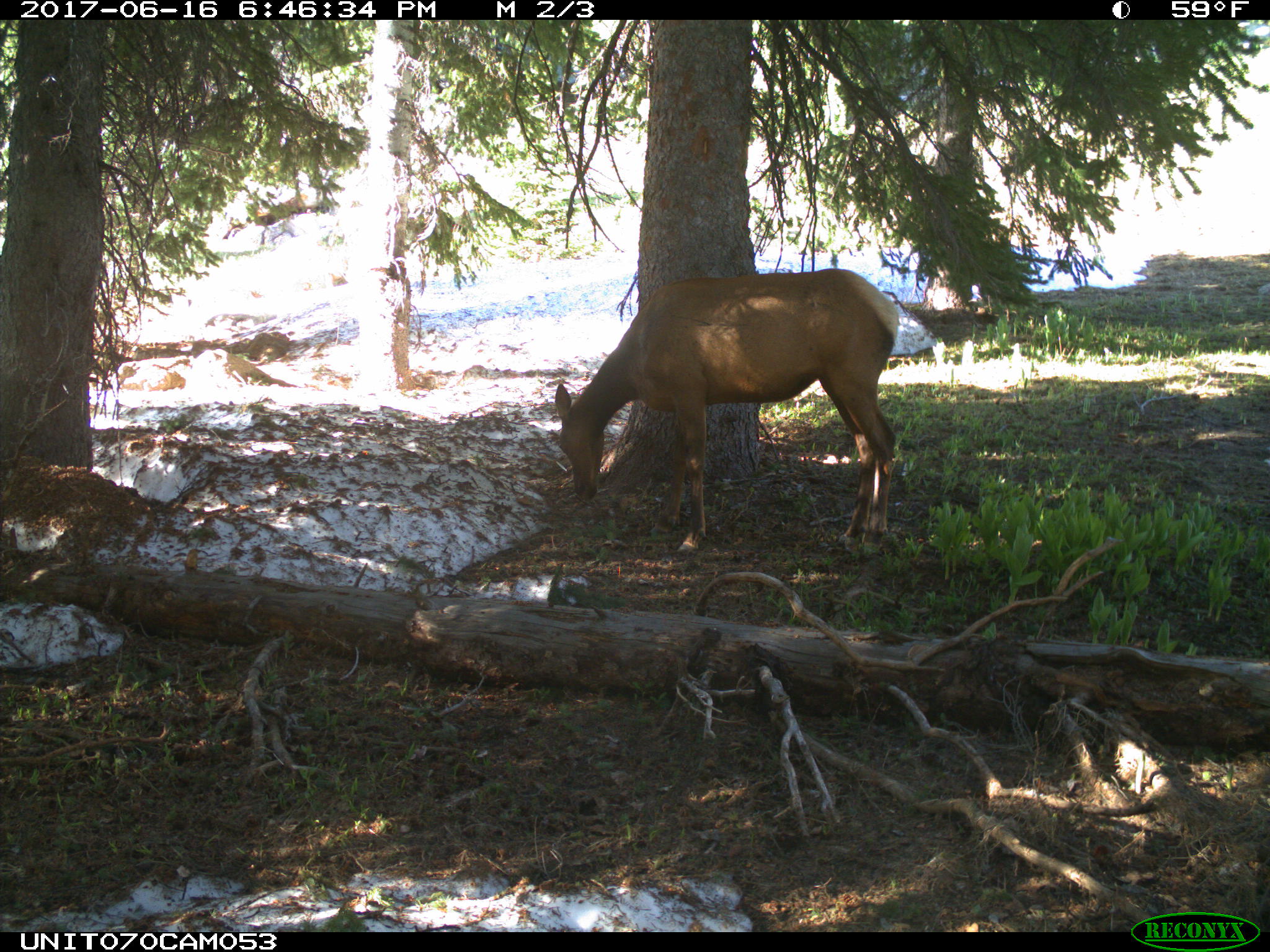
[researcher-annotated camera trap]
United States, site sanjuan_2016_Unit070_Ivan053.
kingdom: Animalia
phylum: Chordata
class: Mammalia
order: Artiodactyla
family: Cervidae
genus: Cervus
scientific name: Cervus elaphus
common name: red deer